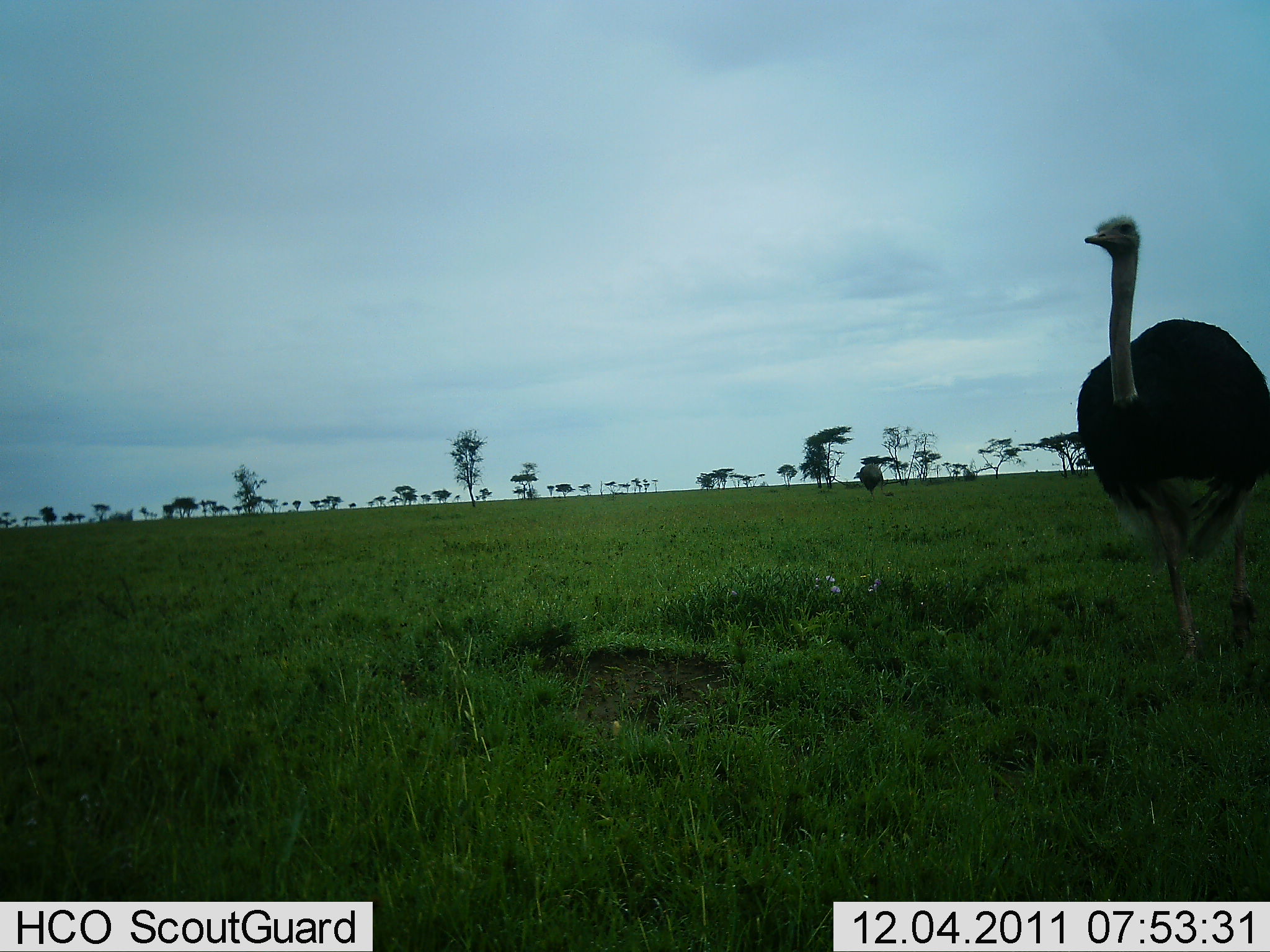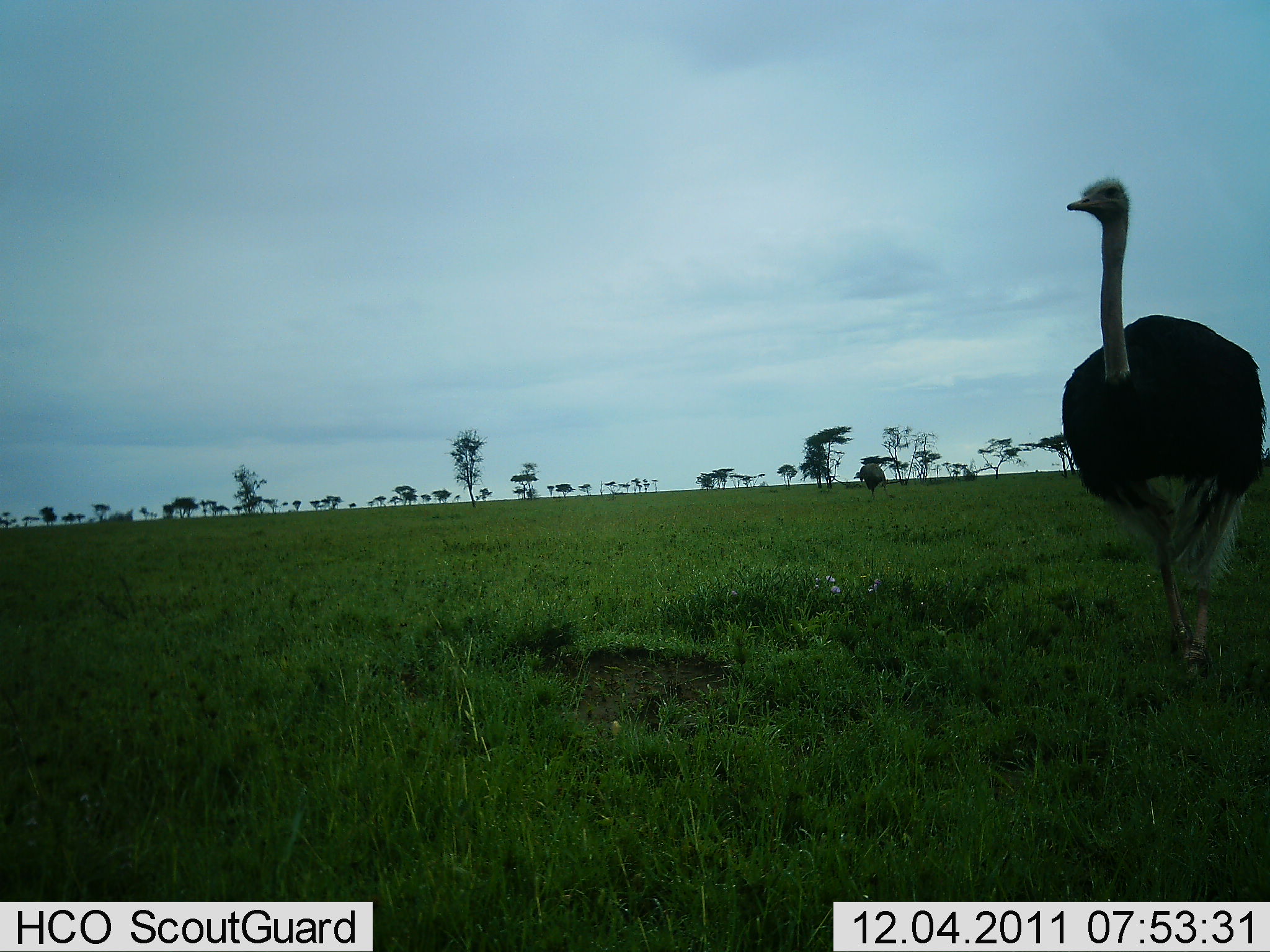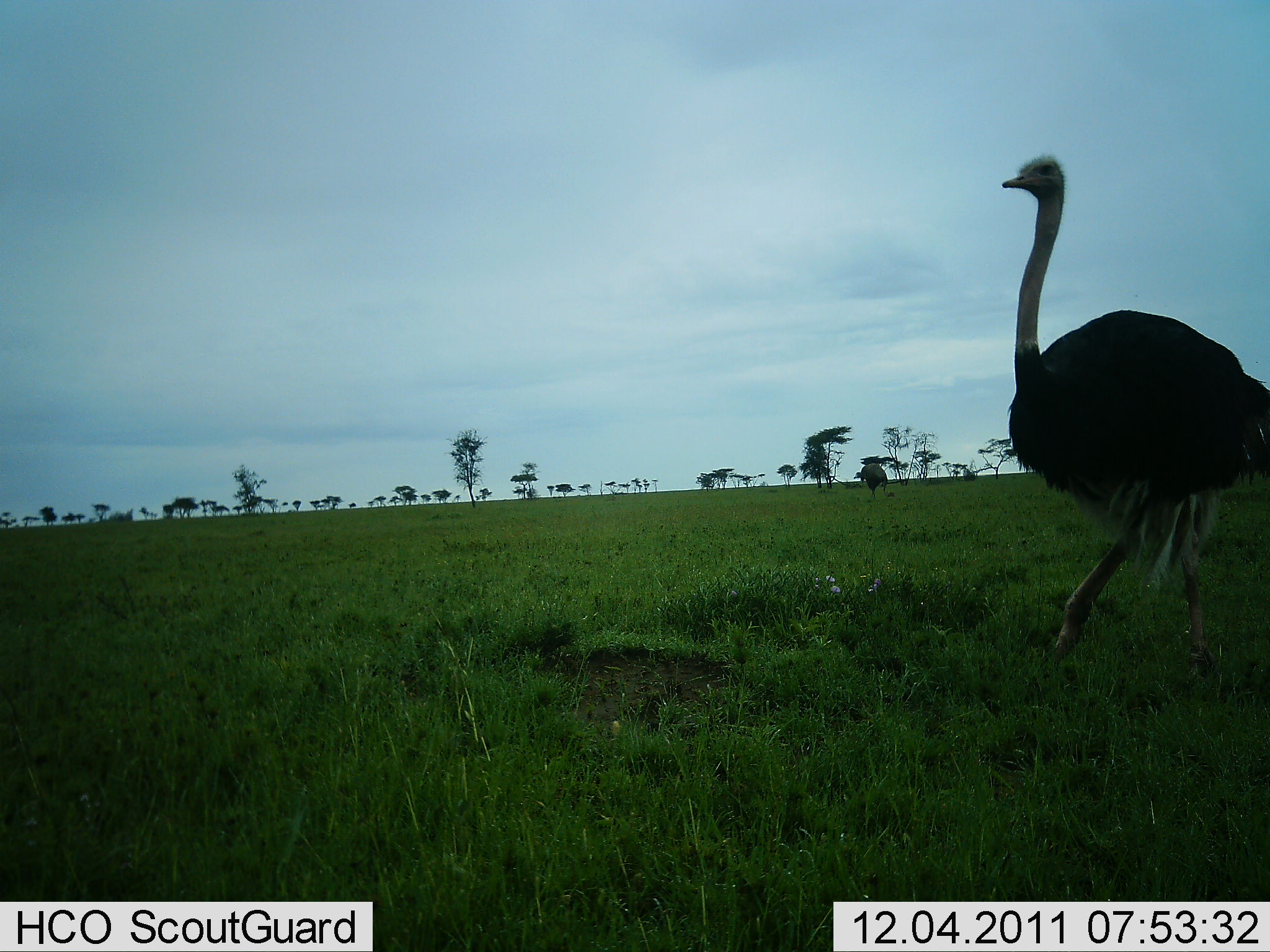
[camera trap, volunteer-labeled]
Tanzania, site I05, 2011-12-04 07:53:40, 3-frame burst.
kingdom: Animalia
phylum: Chordata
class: Aves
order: Struthioniformes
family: Struthionidae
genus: Struthio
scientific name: Struthio camelus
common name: ostrich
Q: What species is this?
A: Ostrich (Struthio camelus).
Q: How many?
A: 2.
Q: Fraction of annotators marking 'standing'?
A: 23%.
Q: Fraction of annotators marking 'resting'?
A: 0%.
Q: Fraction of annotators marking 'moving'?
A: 92%.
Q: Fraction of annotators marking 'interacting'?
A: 0%.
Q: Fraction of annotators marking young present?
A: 0%.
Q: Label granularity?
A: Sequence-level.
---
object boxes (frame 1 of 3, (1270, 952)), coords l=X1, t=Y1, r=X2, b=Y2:
animal: l=1065, t=214, r=1270, b=708; l=854, t=461, r=894, b=503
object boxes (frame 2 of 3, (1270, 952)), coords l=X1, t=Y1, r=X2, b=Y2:
animal: l=1060, t=176, r=1270, b=692; l=857, t=462, r=898, b=505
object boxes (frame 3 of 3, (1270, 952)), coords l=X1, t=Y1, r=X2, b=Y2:
animal: l=987, t=144, r=1270, b=694; l=854, t=464, r=898, b=502